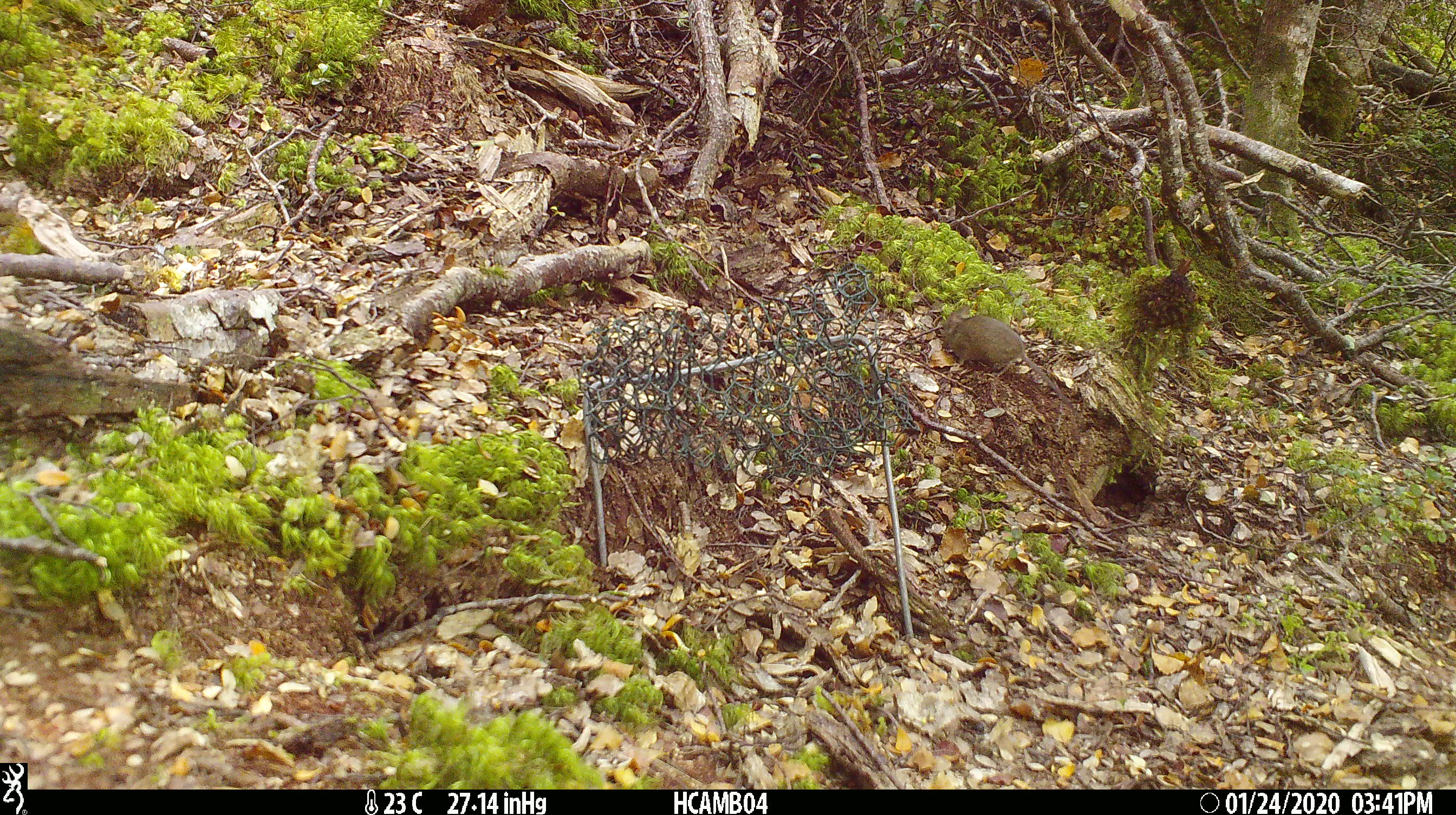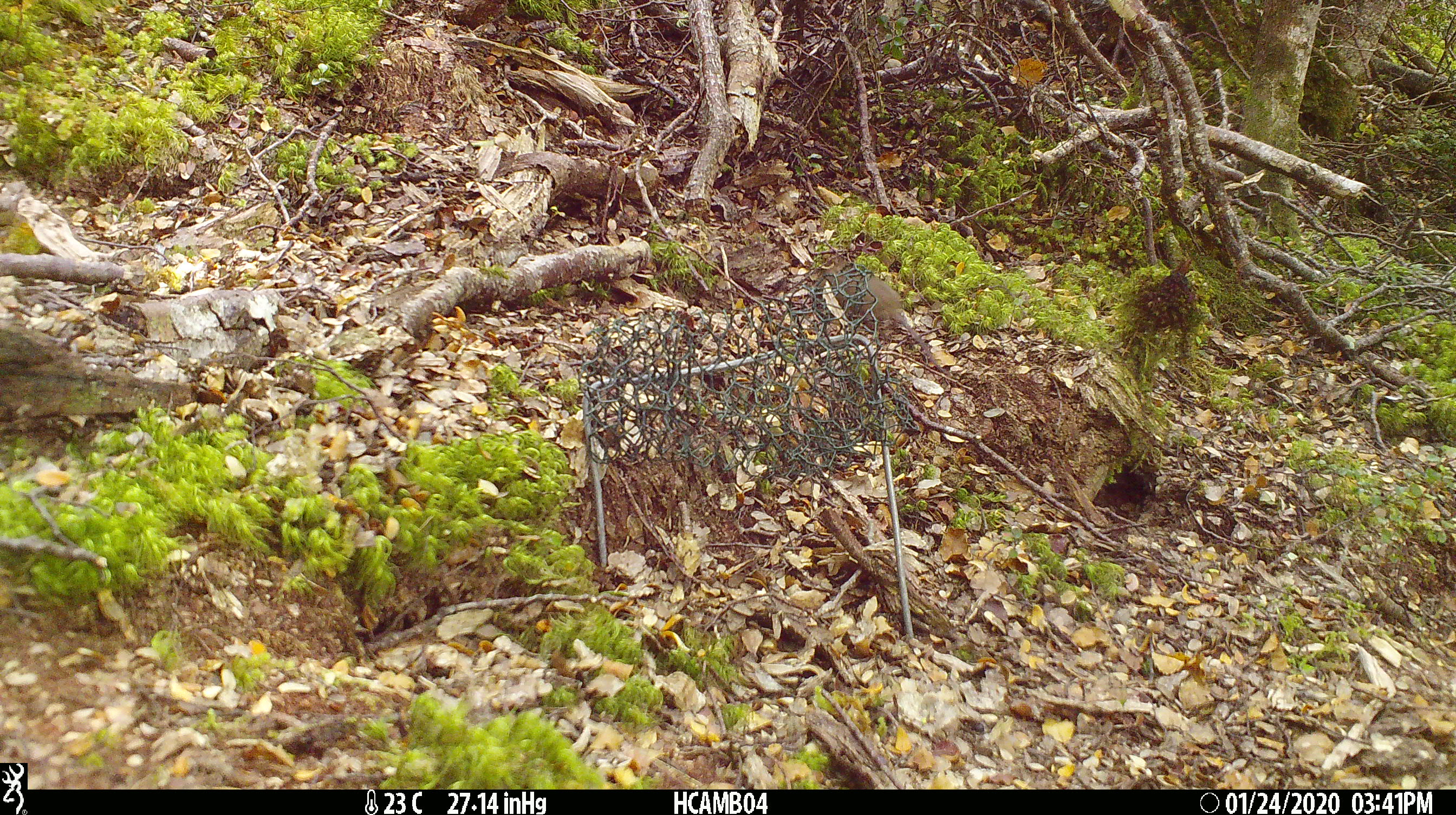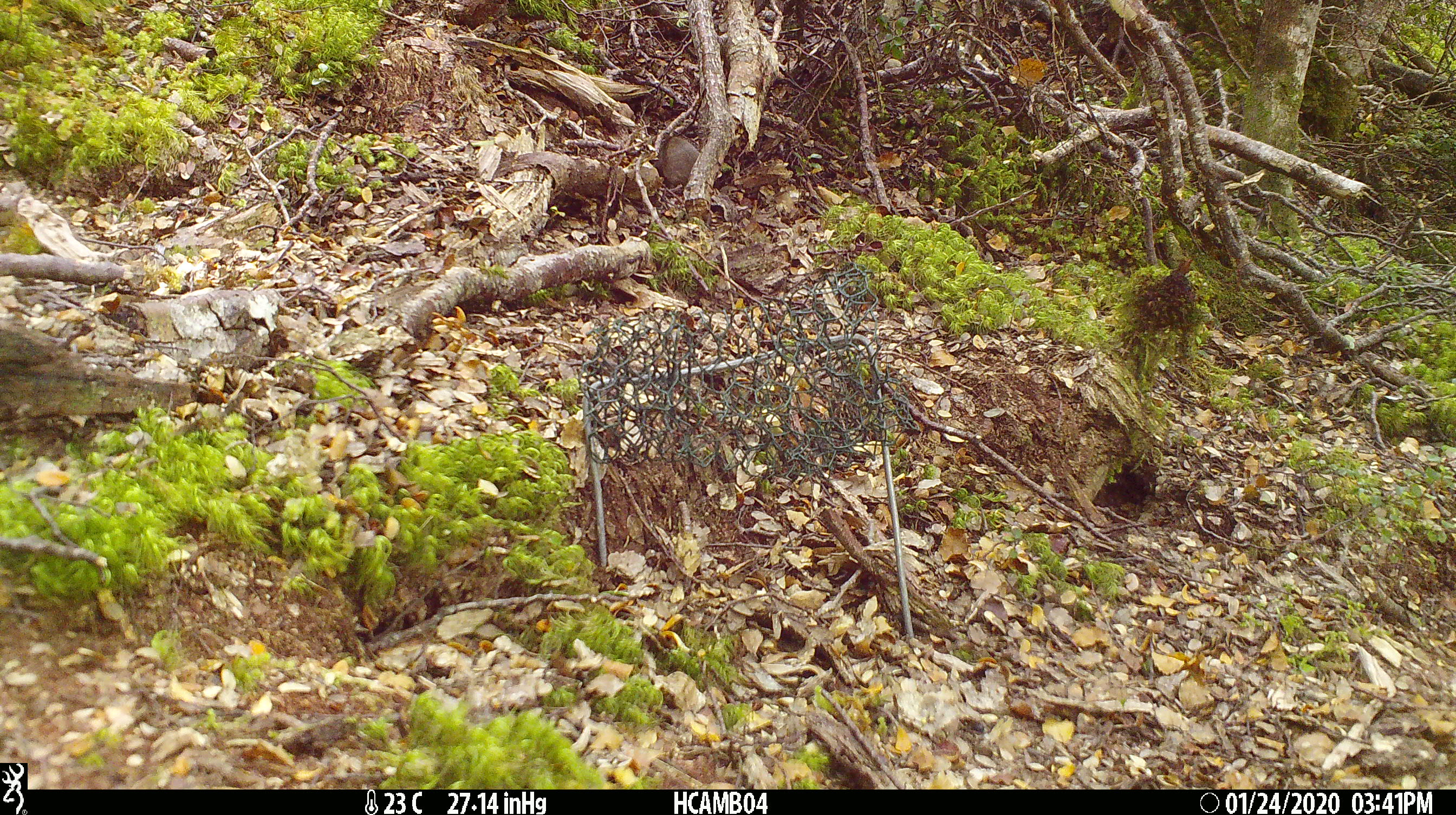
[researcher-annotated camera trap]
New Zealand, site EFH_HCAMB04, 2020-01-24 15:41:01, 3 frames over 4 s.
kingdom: Animalia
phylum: Chordata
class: Mammalia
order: Rodentia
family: Muridae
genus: Mus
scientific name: Mus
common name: mouse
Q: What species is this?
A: Mouse (Mus).